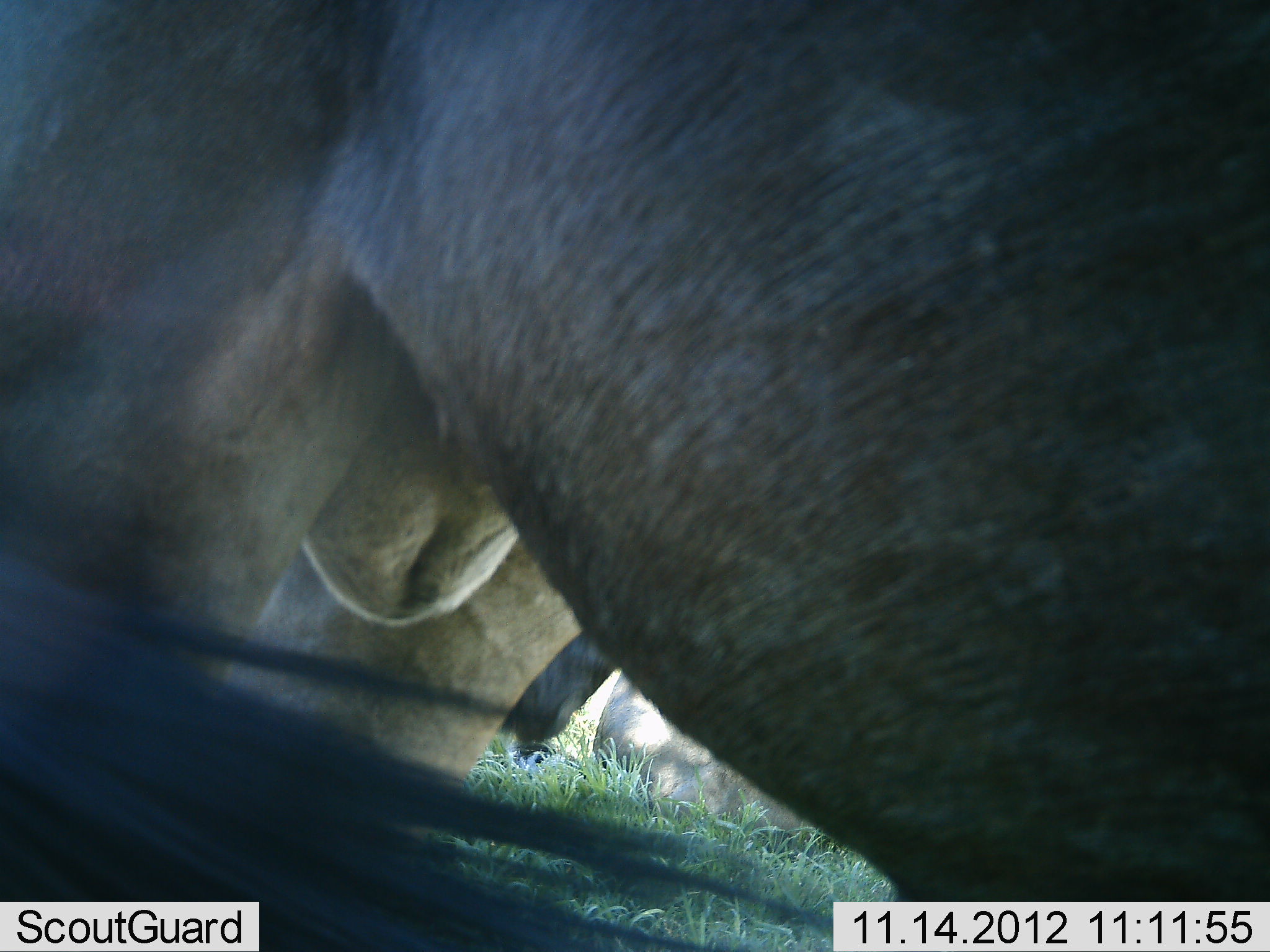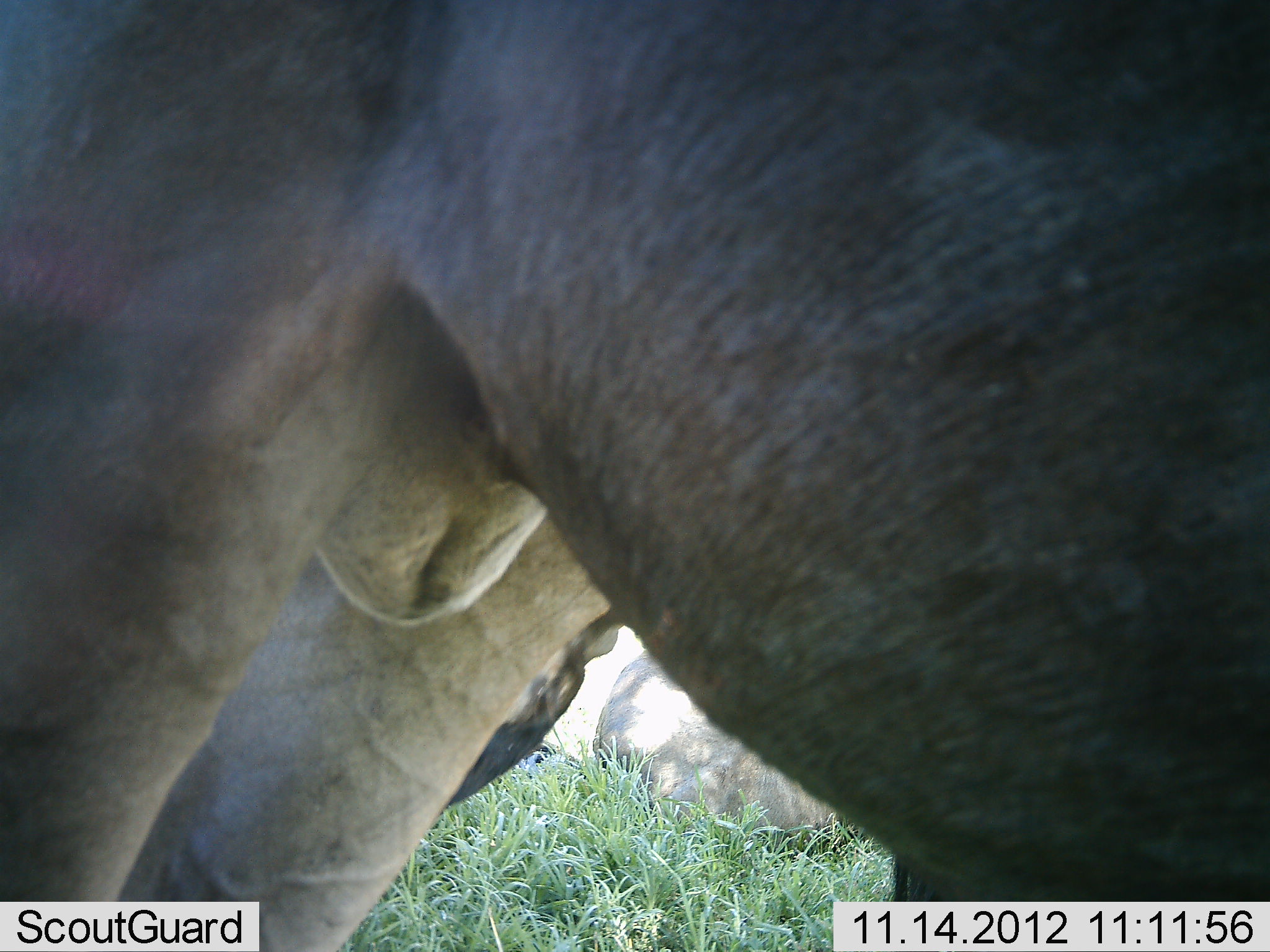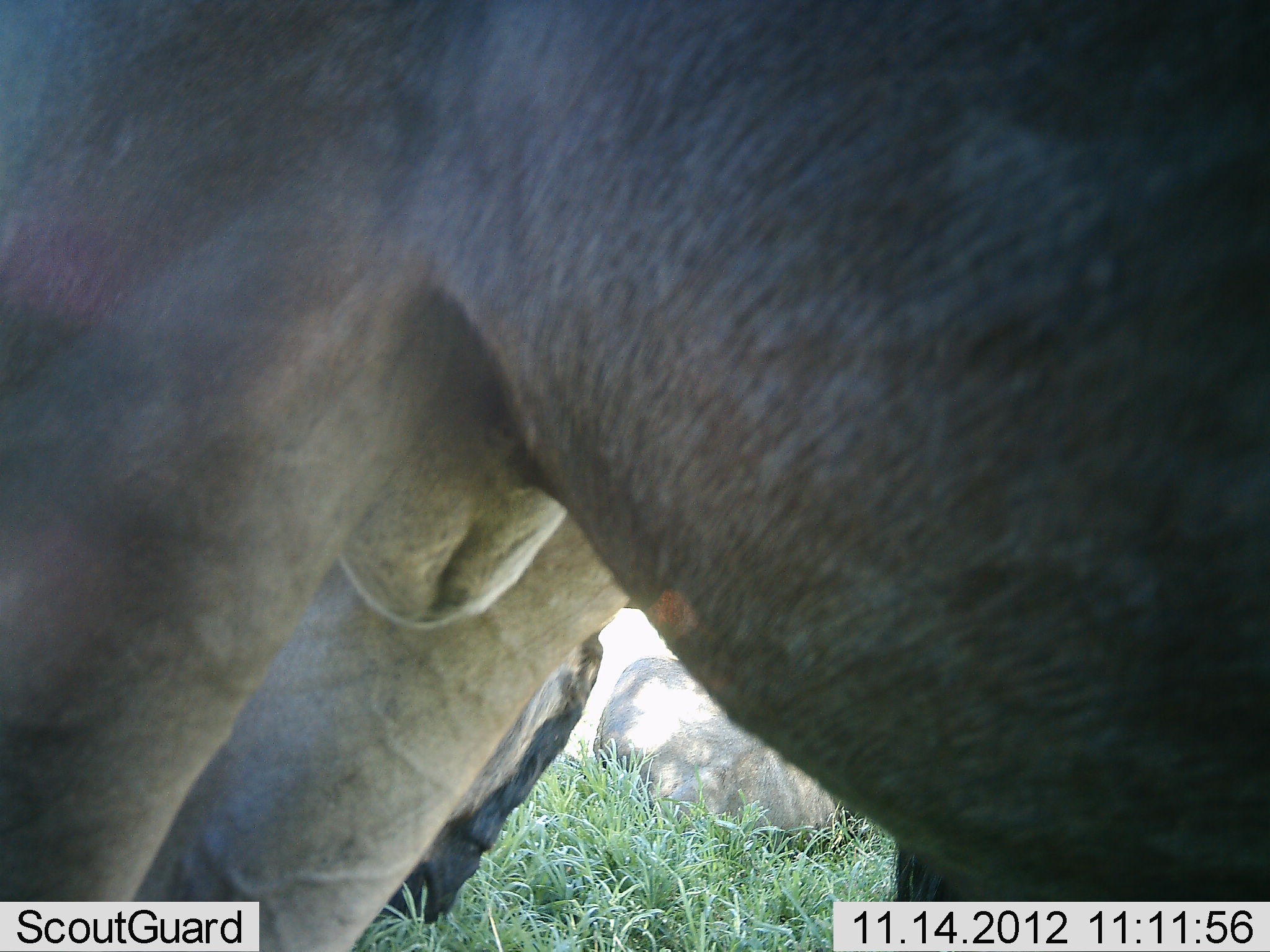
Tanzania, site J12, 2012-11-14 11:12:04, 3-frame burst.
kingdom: Animalia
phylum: Chordata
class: Mammalia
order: Artiodactyla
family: Bovidae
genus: Connochaetes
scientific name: Connochaetes taurinus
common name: blue wildebeest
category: wildebeest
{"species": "wildebeest (blue wildebeest) (Connochaetes taurinus)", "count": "2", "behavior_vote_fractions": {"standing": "80%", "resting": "70%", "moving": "0%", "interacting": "0%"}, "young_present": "0%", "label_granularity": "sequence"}